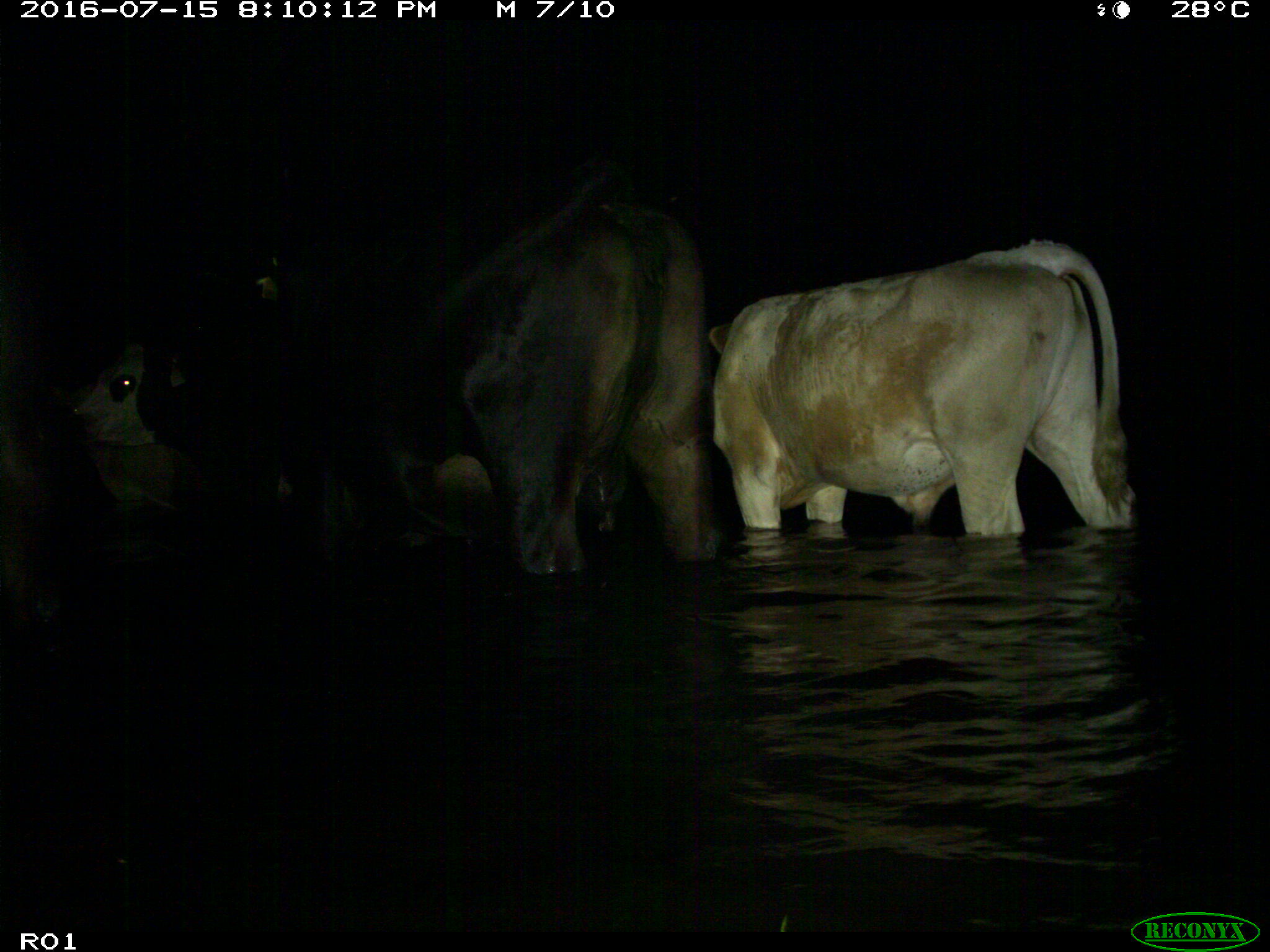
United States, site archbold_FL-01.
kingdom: Animalia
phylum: Chordata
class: Mammalia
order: Artiodactyla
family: Bovidae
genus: Bos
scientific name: Bos taurus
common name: domestic cow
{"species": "Bos taurus (domestic cow)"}